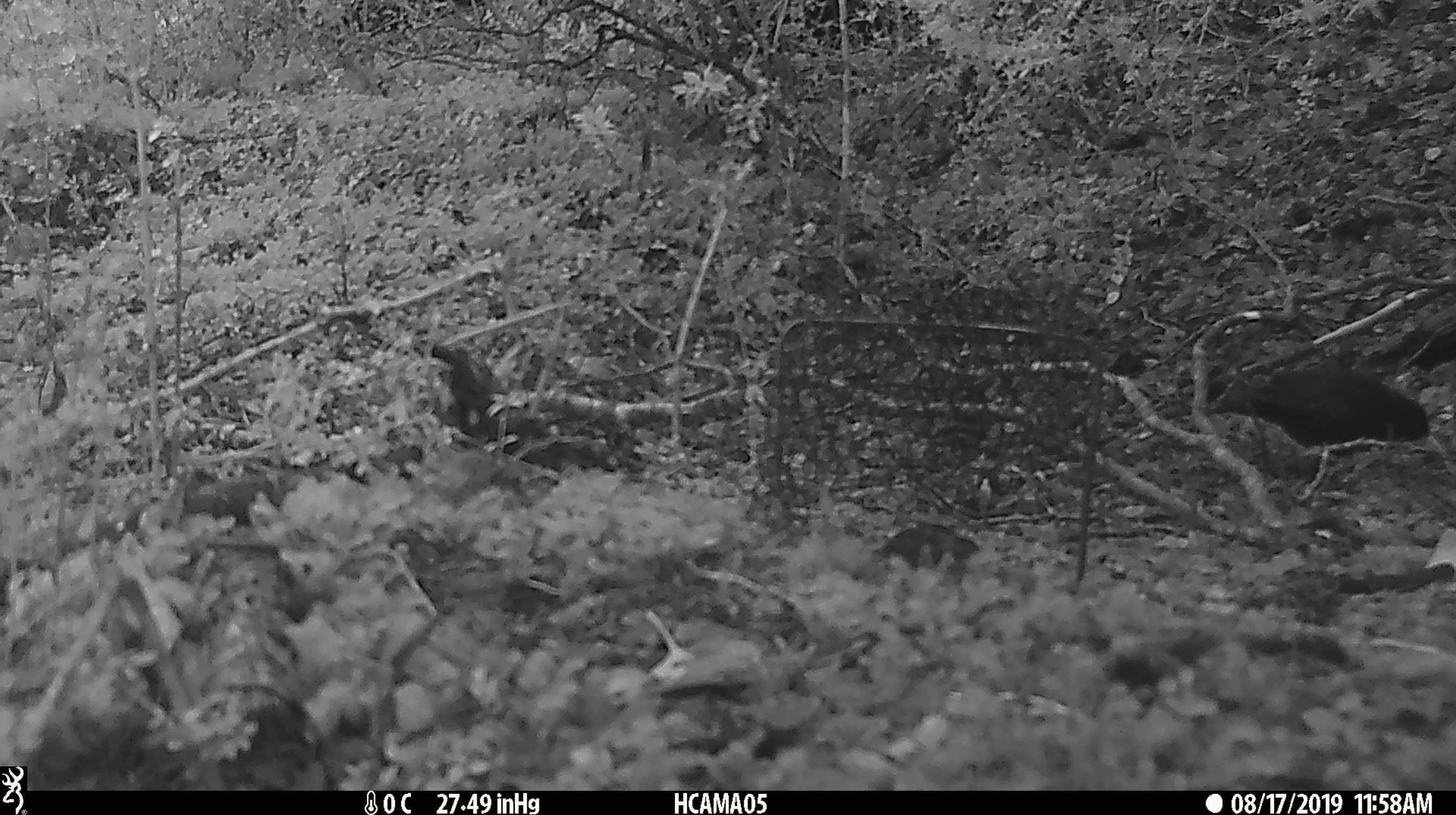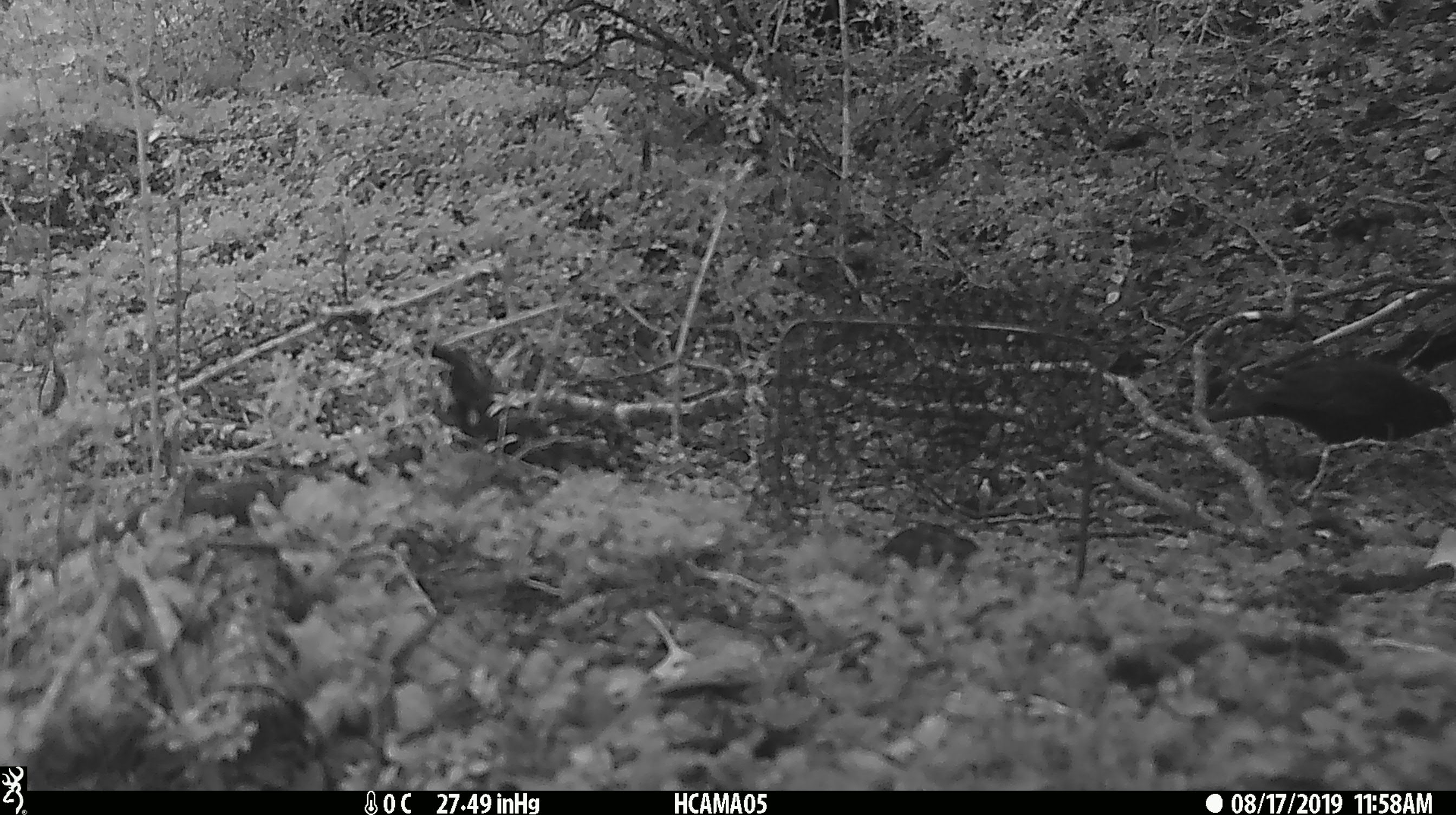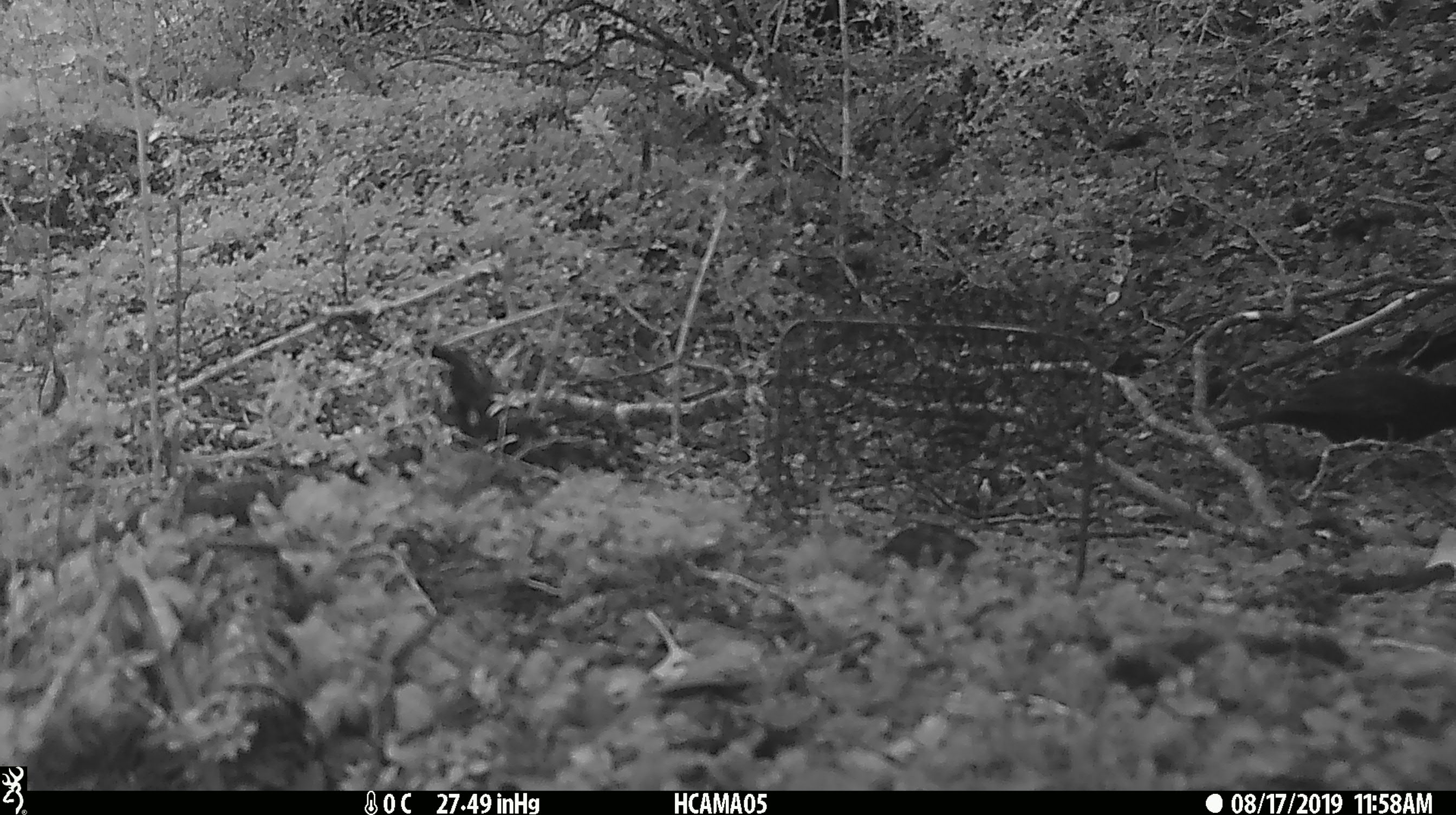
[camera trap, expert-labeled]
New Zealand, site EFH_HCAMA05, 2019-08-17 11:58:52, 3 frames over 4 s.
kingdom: Animalia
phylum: Chordata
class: Aves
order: Passeriformes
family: Turdidae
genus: Turdus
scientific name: Turdus merula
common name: eurasian blackbird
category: blackbird